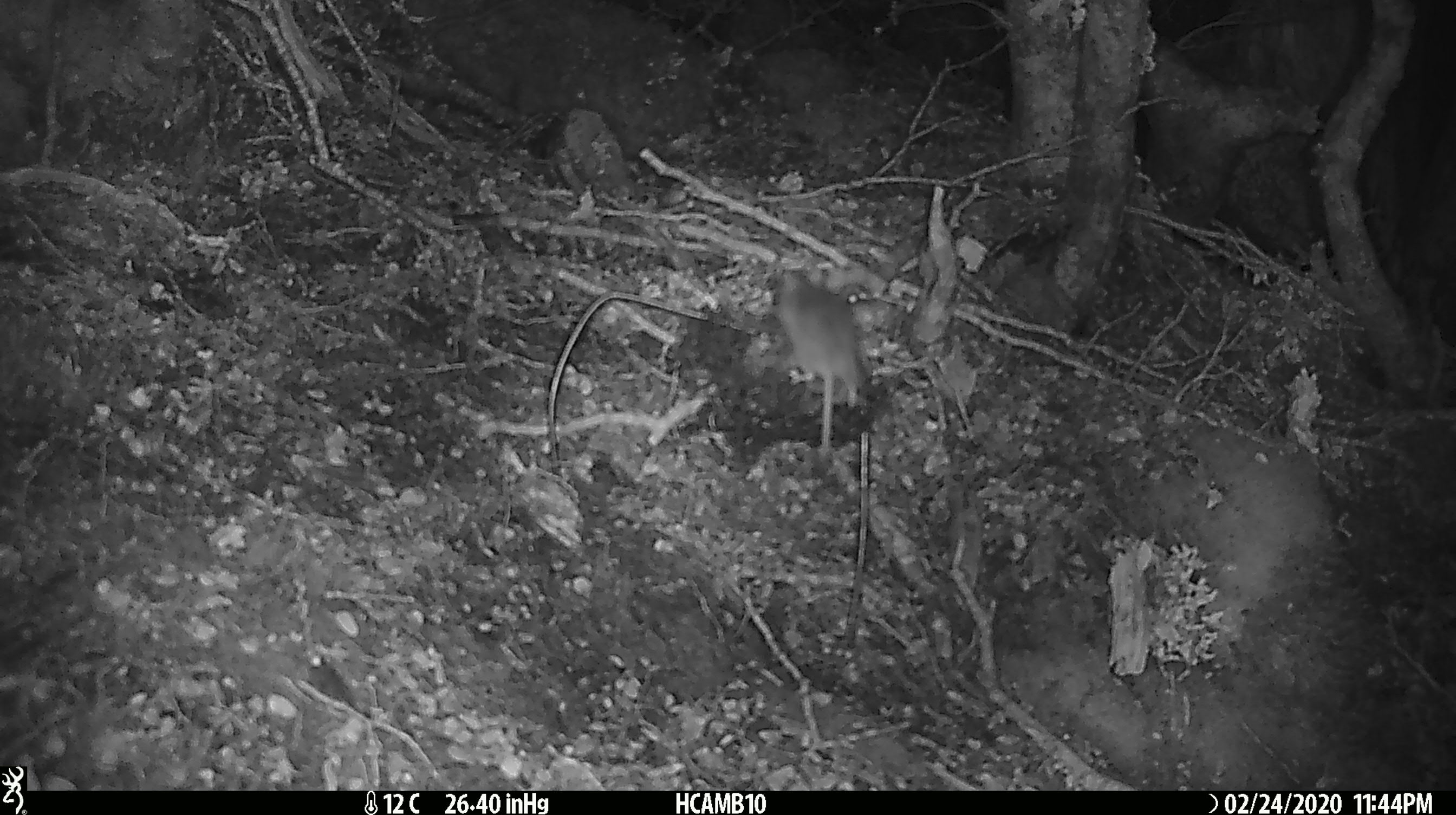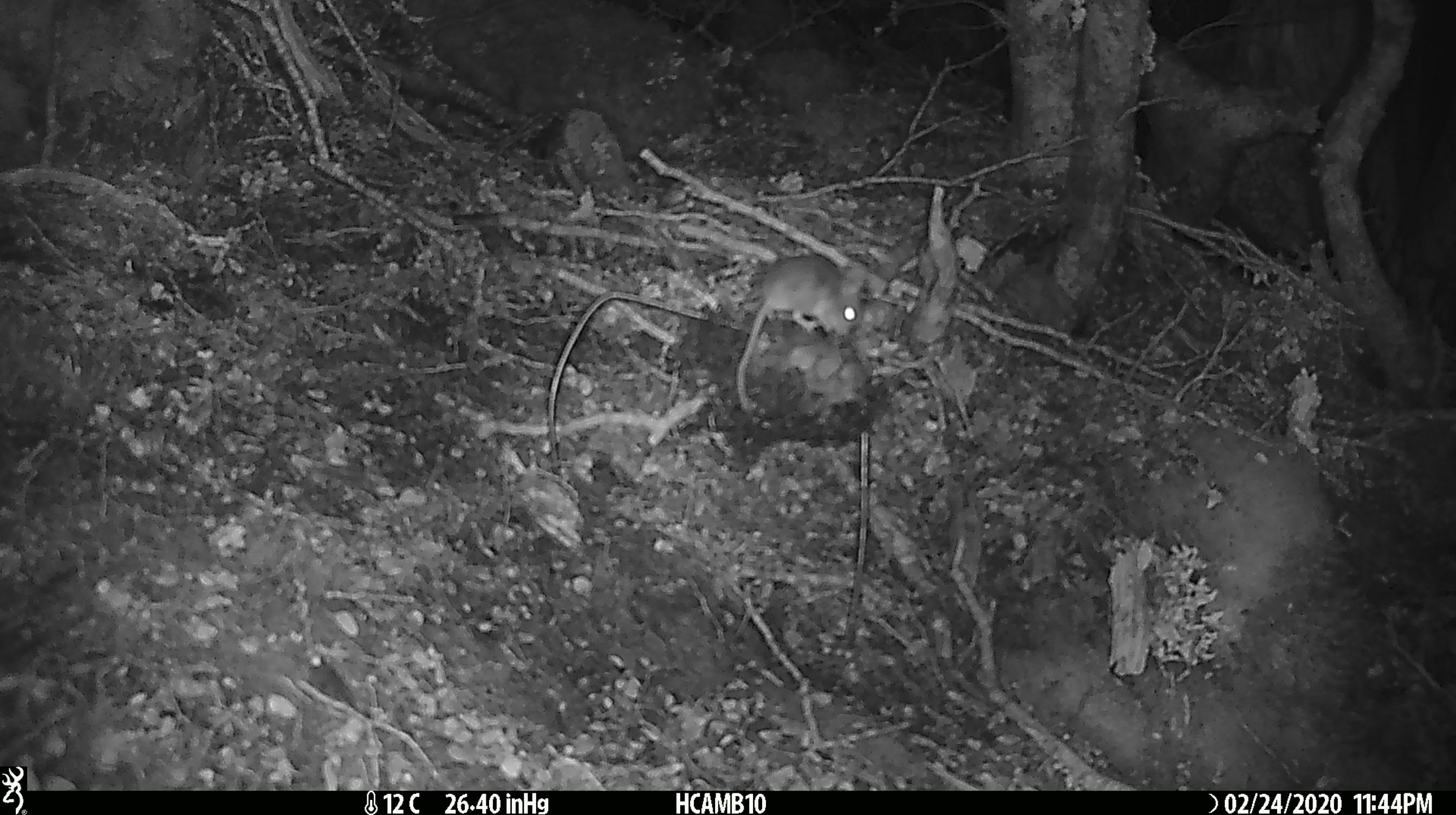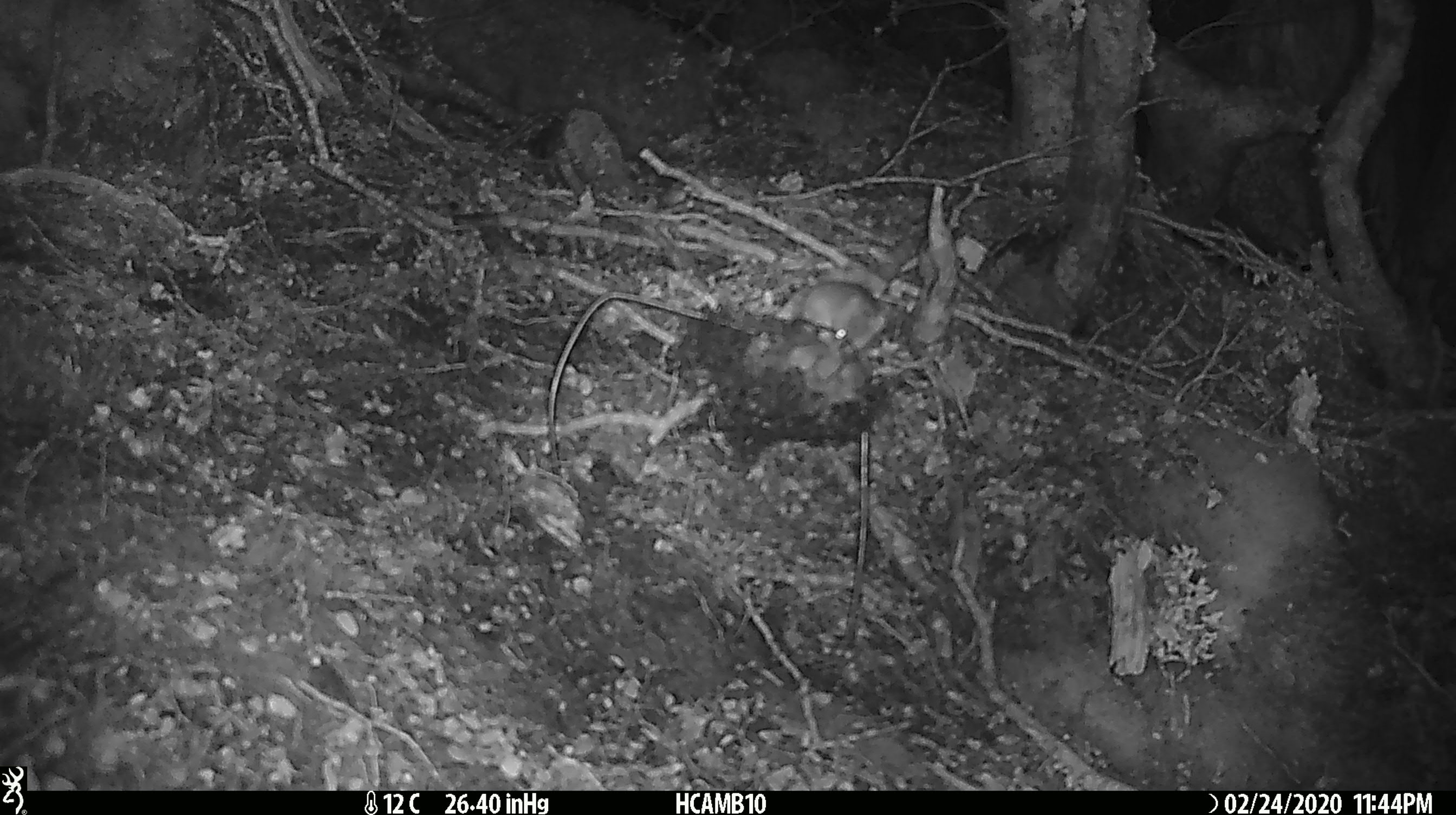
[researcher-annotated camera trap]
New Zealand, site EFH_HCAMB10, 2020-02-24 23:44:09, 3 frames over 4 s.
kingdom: Animalia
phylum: Chordata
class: Mammalia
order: Rodentia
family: Muridae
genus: Mus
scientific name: Mus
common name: mouse